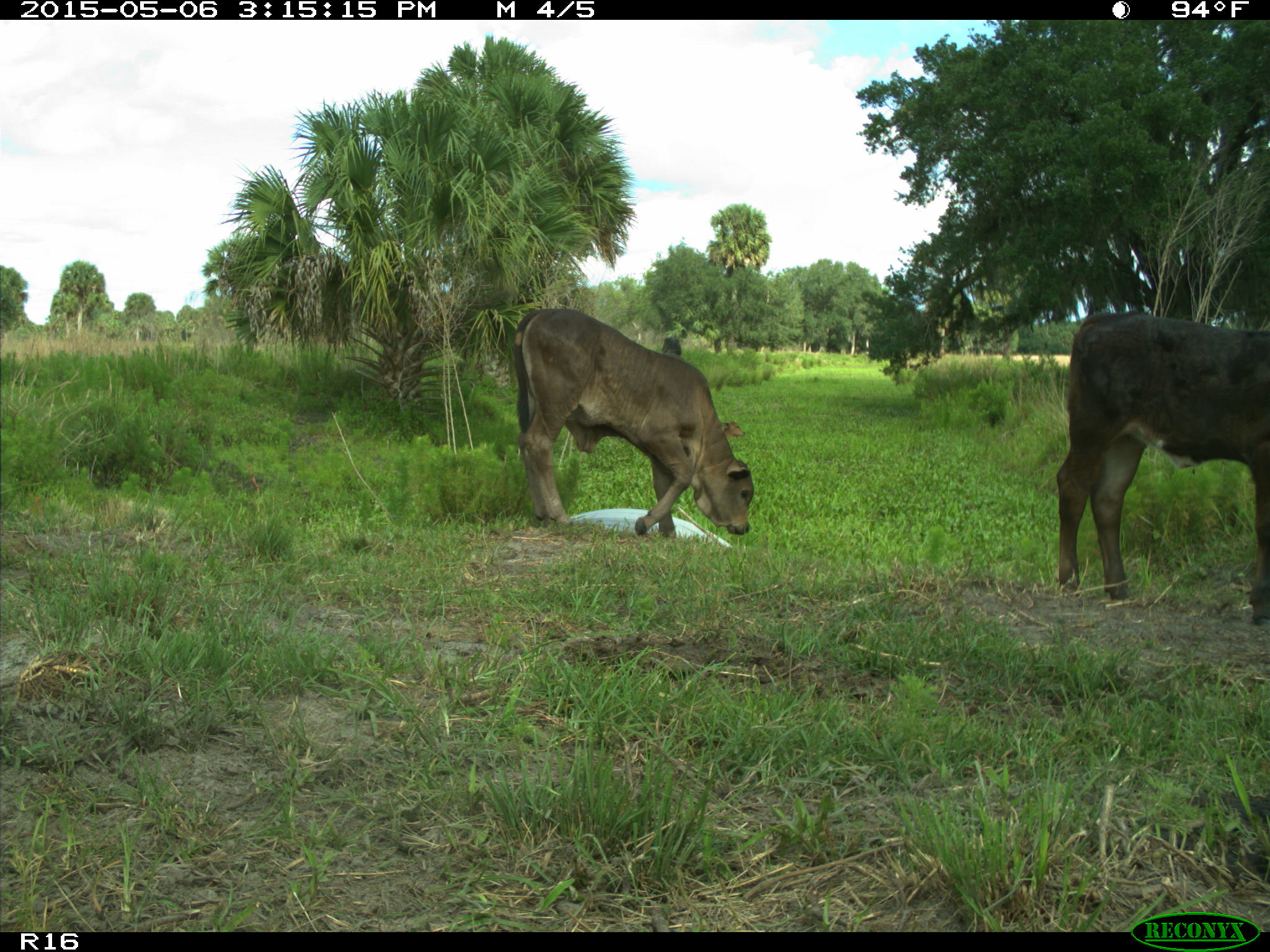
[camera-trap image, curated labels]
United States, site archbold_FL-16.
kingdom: Animalia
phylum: Chordata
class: Mammalia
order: Artiodactyla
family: Bovidae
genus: Bos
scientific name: Bos taurus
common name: domestic cow